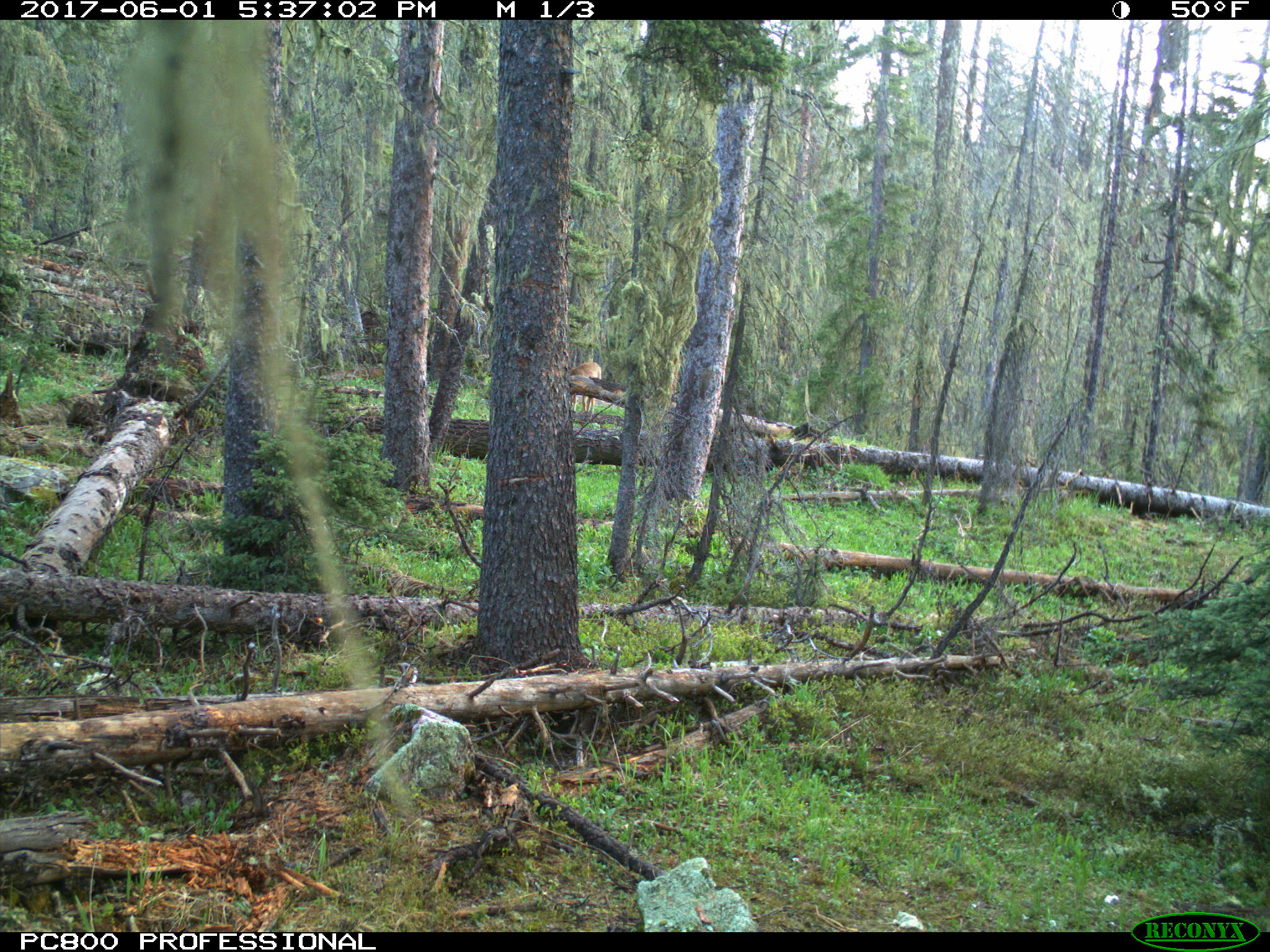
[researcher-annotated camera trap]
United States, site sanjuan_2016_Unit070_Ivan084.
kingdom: Animalia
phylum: Chordata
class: Mammalia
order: Artiodactyla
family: Cervidae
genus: Odocoileus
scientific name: Odocoileus hemionus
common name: mule deer